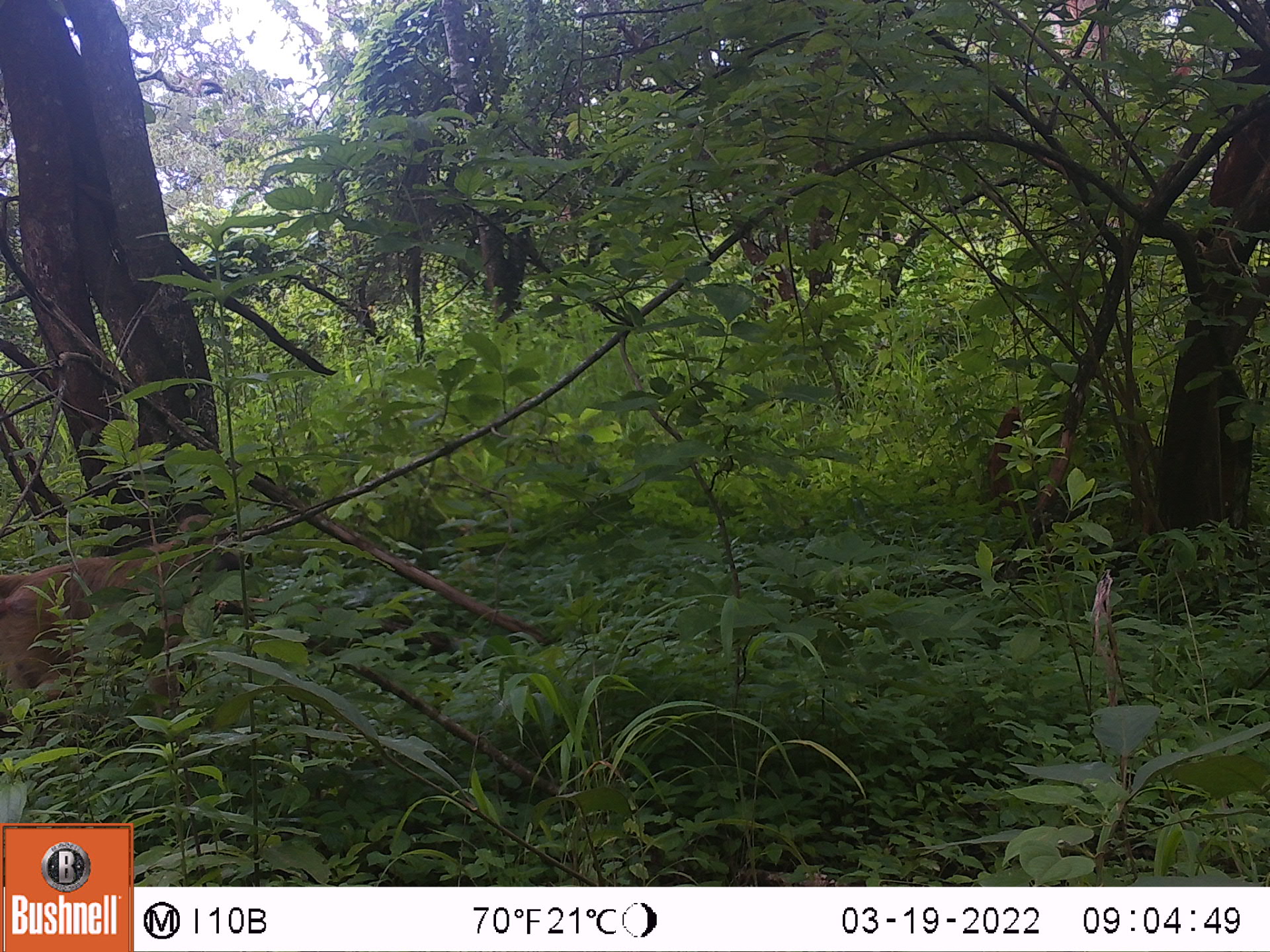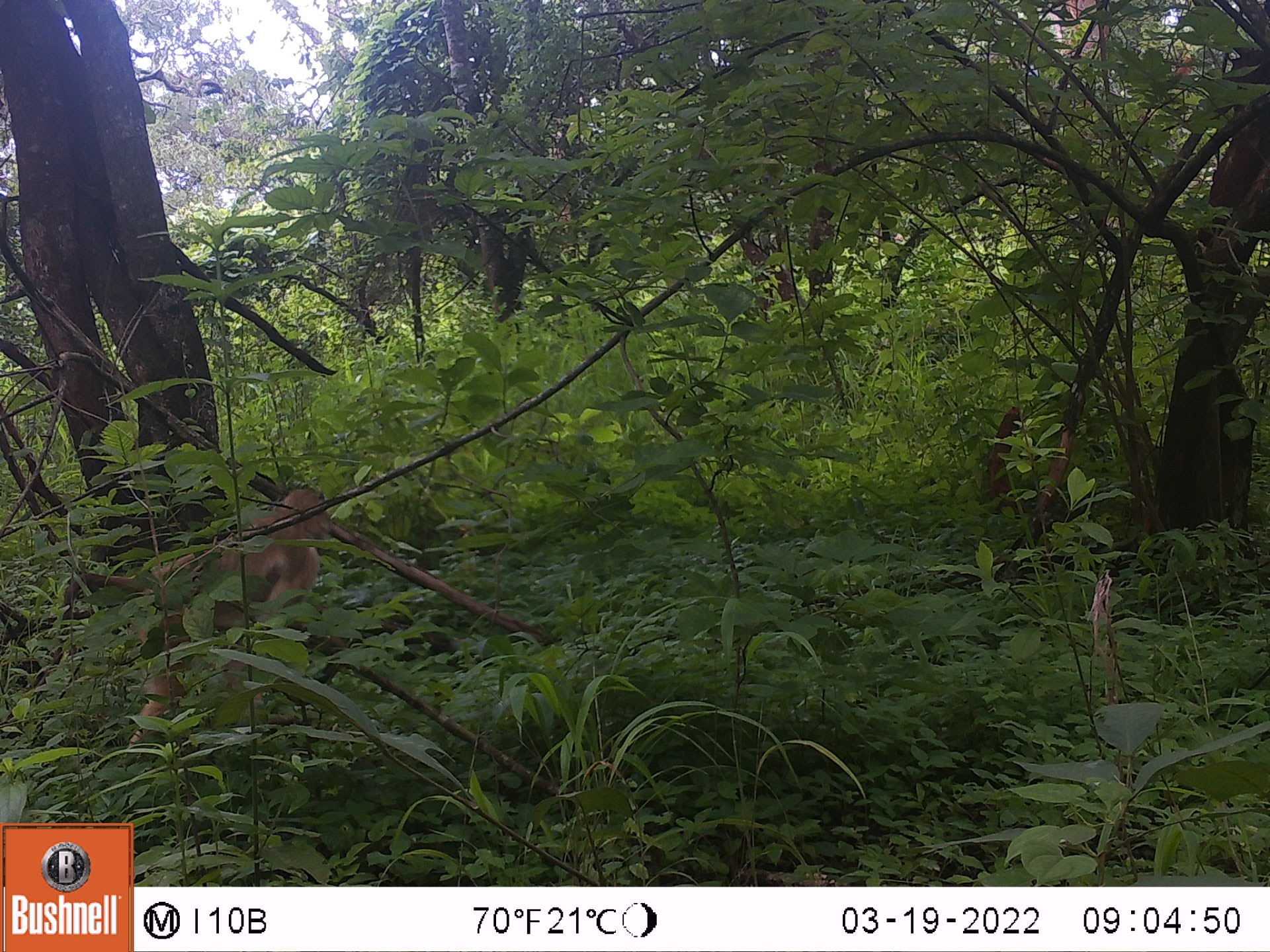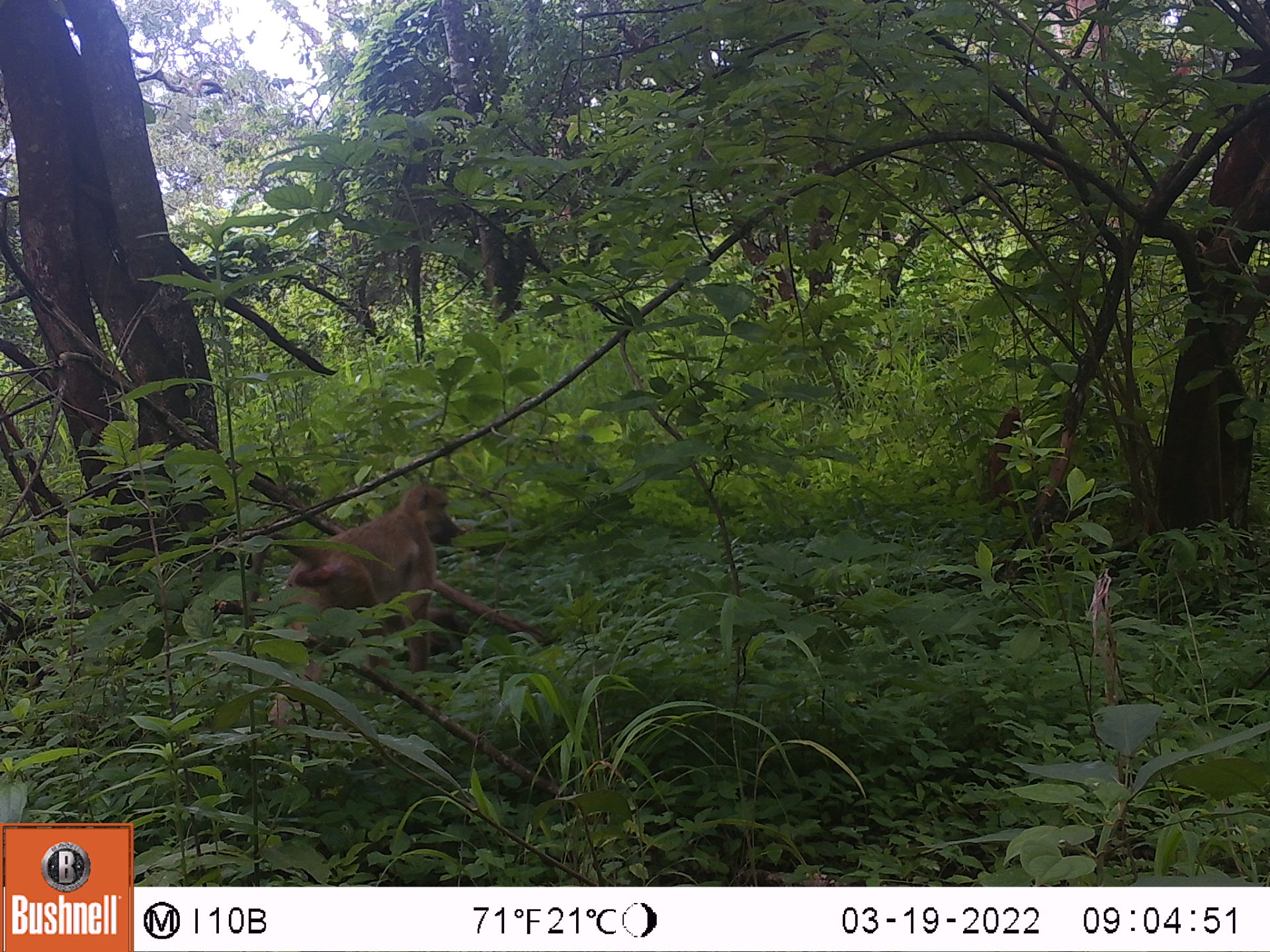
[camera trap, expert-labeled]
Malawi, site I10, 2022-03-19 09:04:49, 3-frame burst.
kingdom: Animalia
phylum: Chordata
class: Mammalia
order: Primates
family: Cercopithecidae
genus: Papio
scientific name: Papio cynocephalus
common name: yellow baboon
Yellow baboon (Papio cynocephalus), count 1.